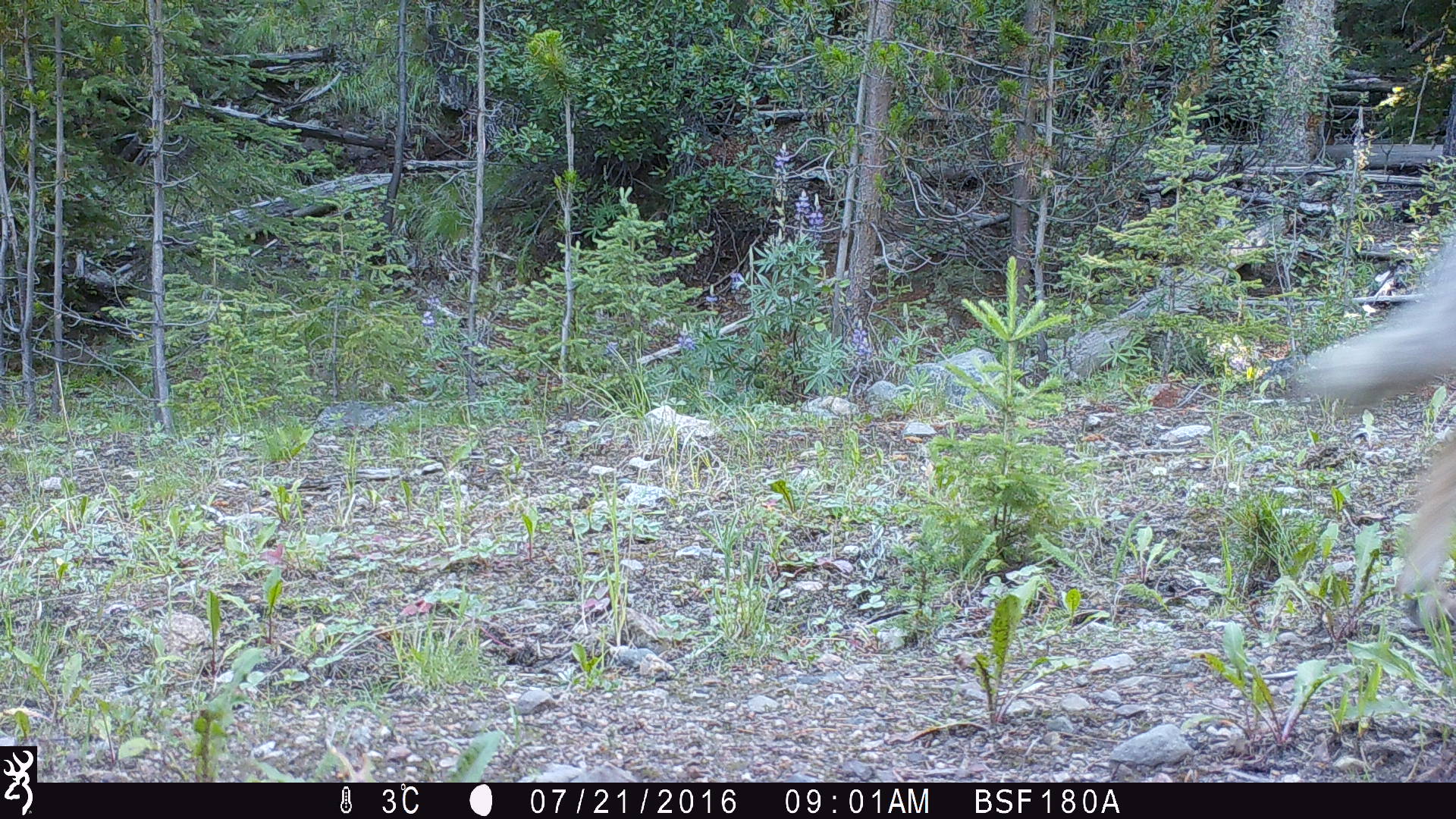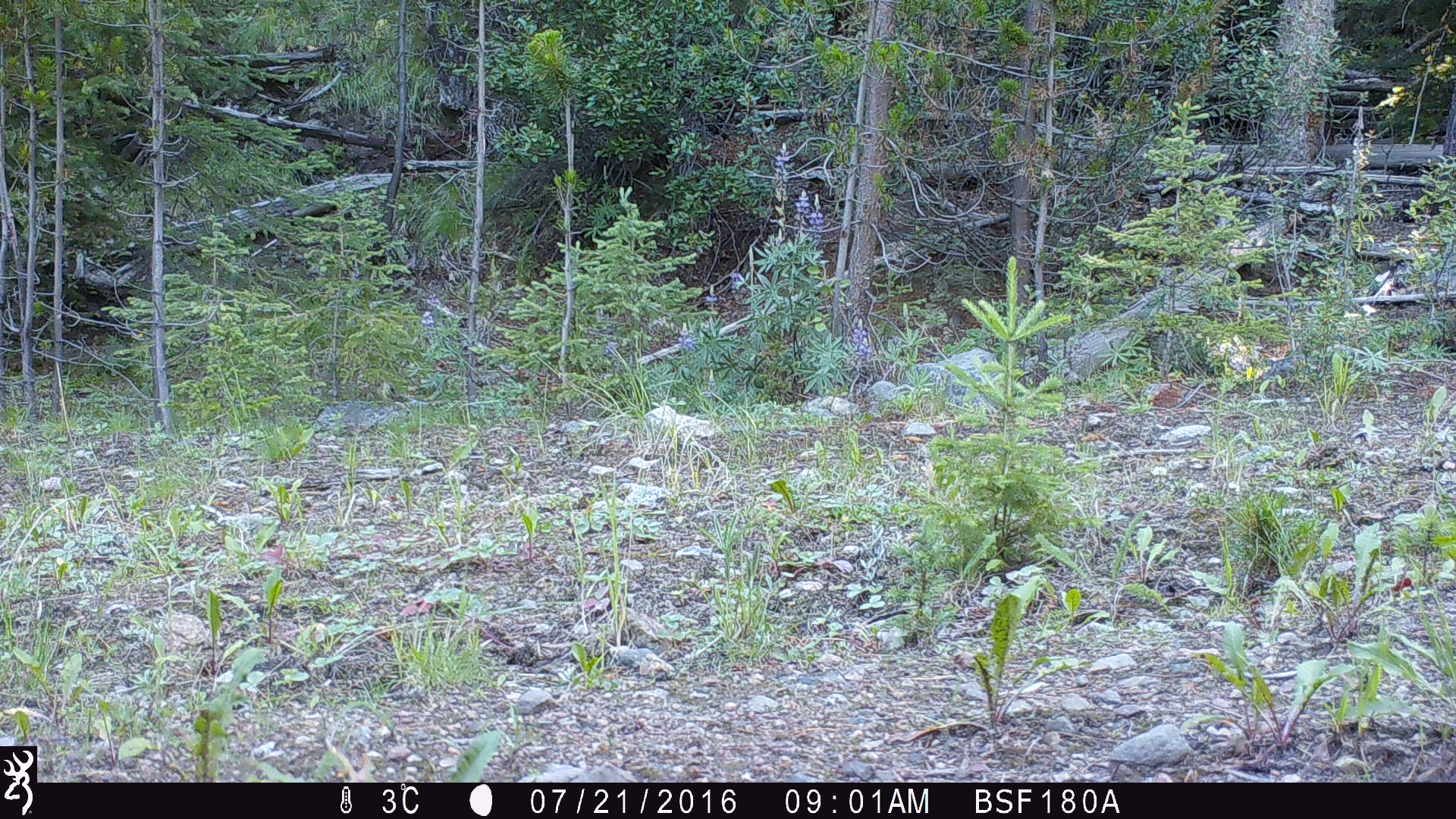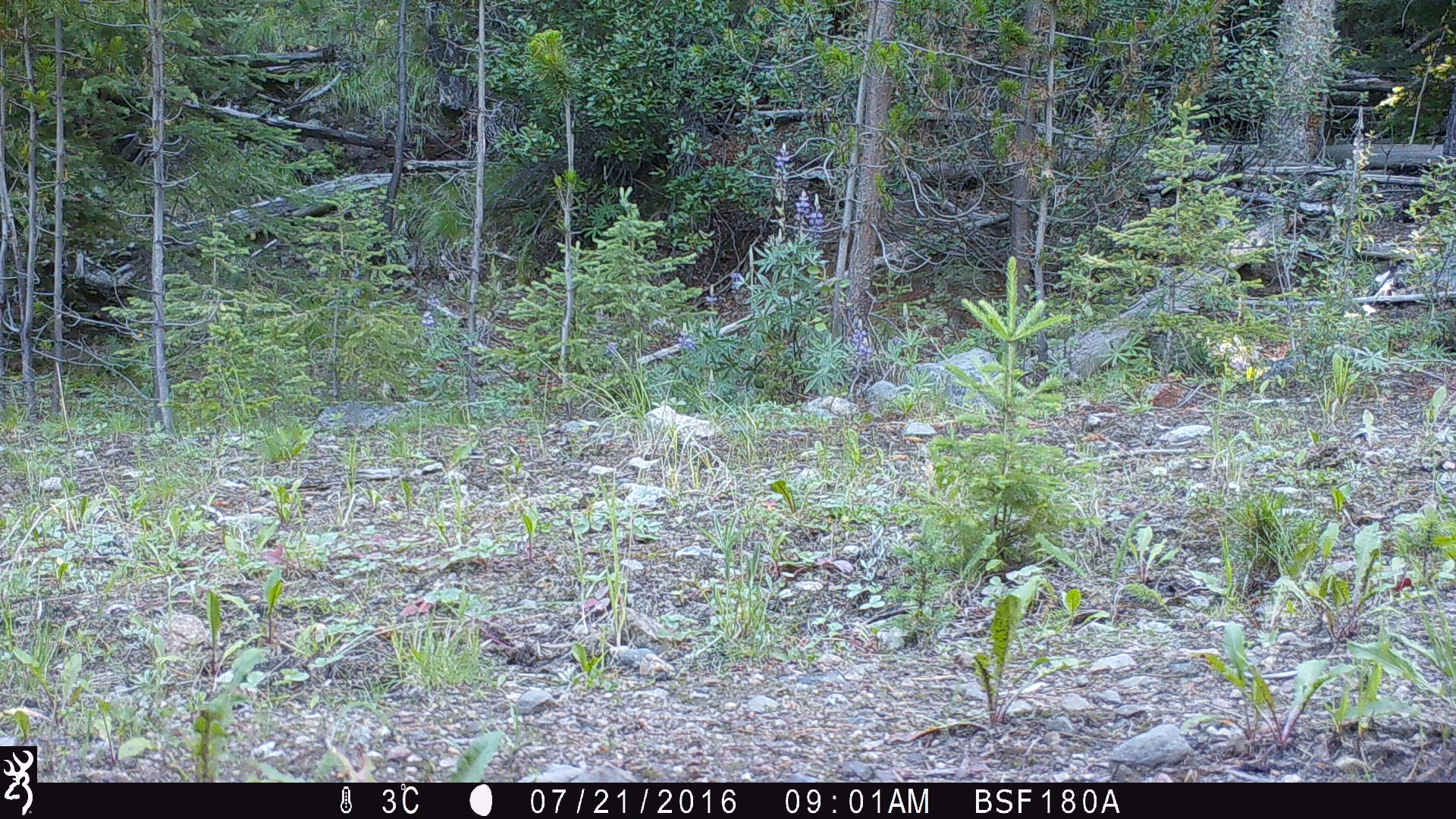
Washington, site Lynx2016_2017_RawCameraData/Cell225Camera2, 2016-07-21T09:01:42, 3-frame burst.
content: unidentified animal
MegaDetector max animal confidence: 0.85